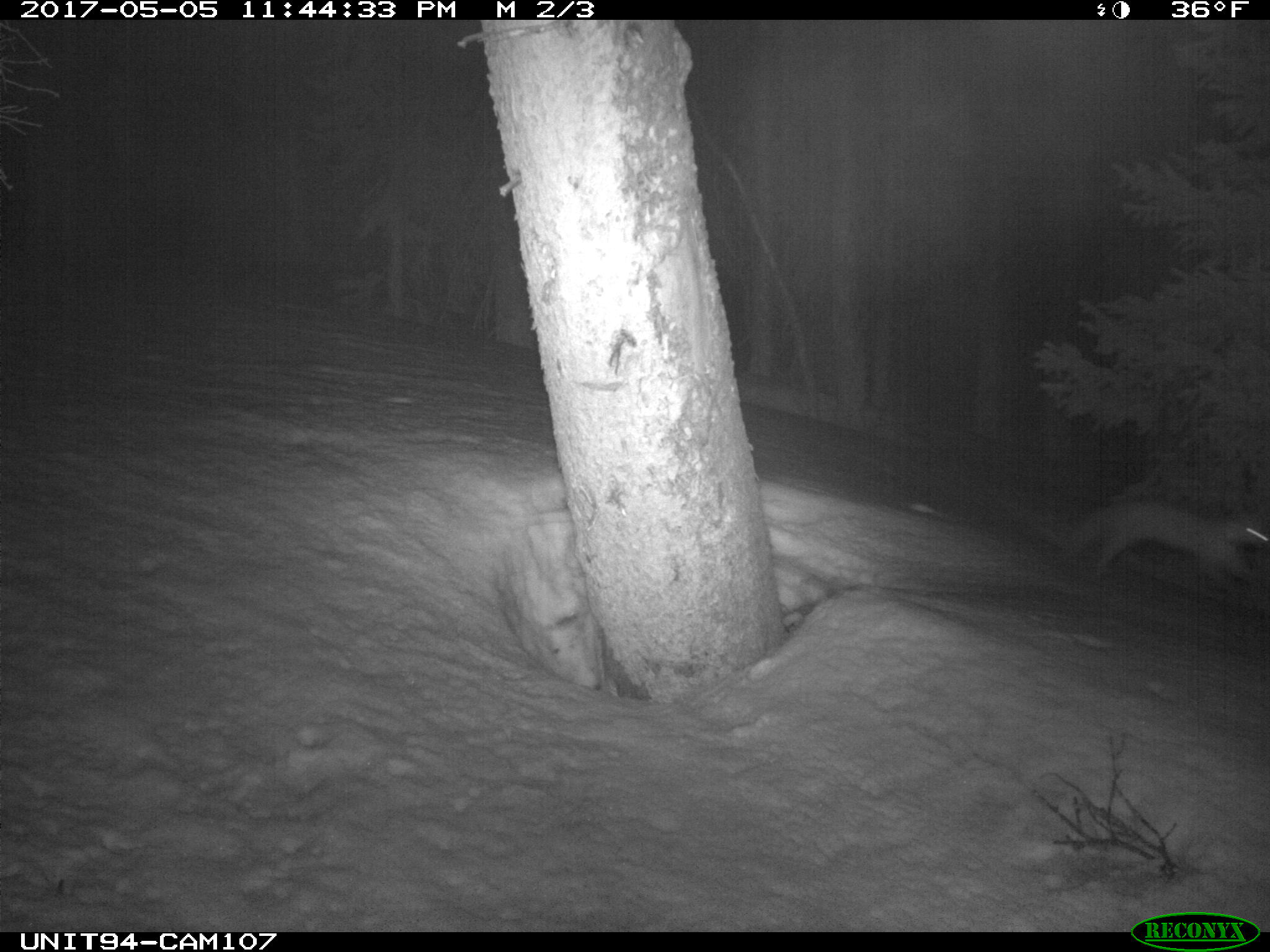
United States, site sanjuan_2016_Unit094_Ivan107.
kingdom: Animalia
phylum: Chordata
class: Mammalia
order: Carnivora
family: Mustelidae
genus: Martes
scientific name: Martes americana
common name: american marten